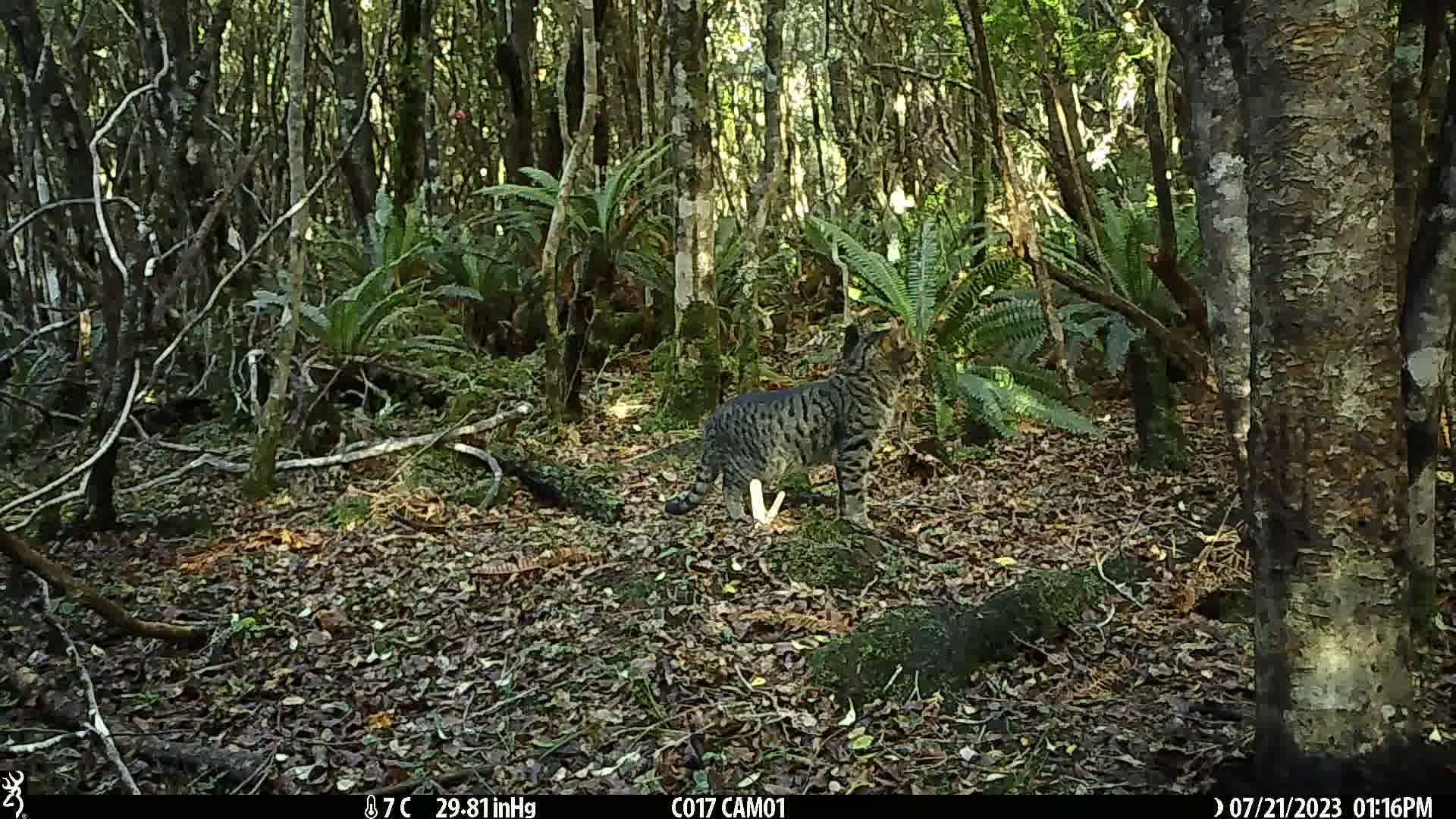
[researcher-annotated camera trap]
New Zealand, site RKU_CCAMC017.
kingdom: Animalia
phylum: Chordata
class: Mammalia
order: Carnivora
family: Felidae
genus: Felis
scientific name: Felis catus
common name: domestic cat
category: cat